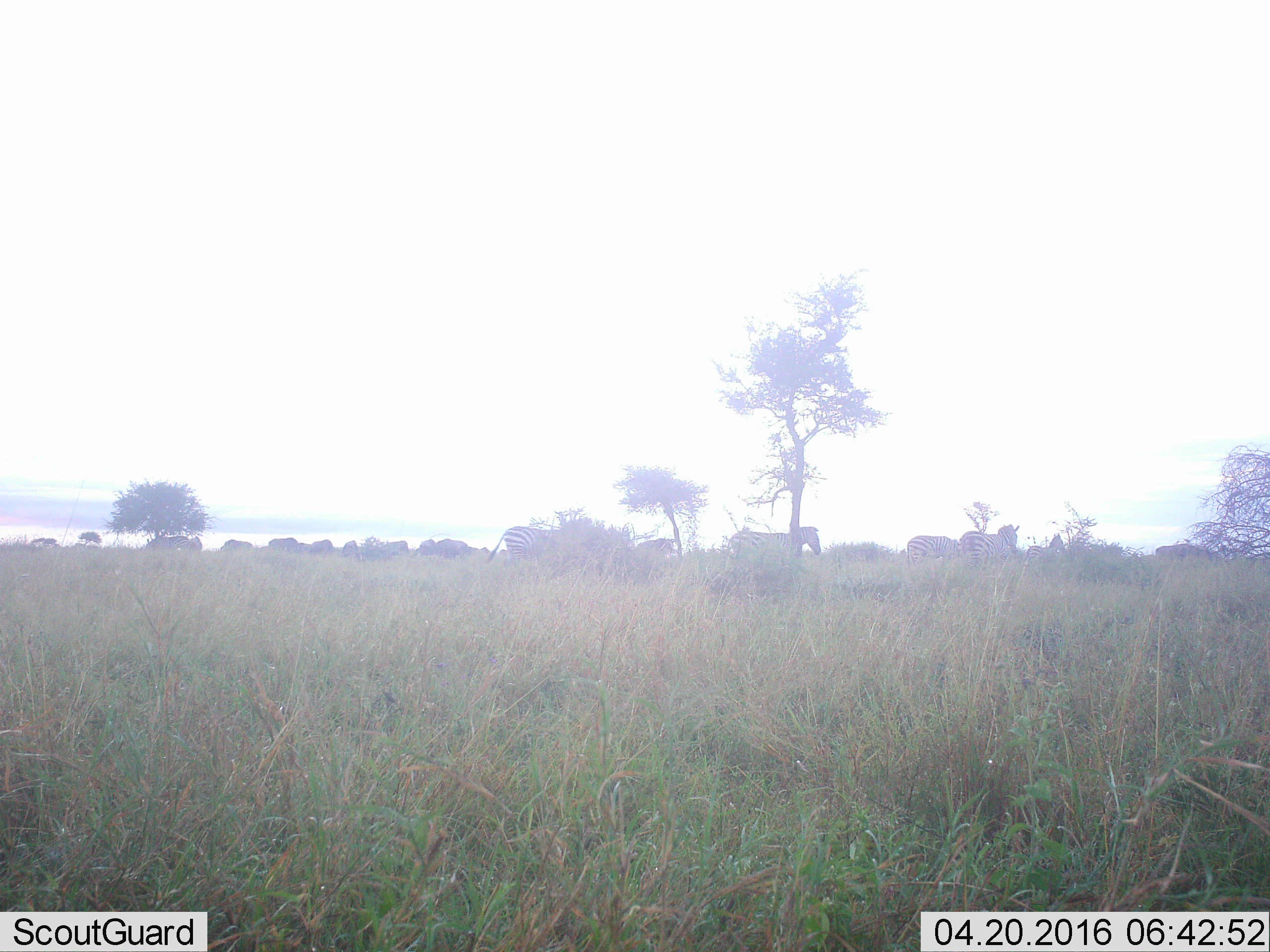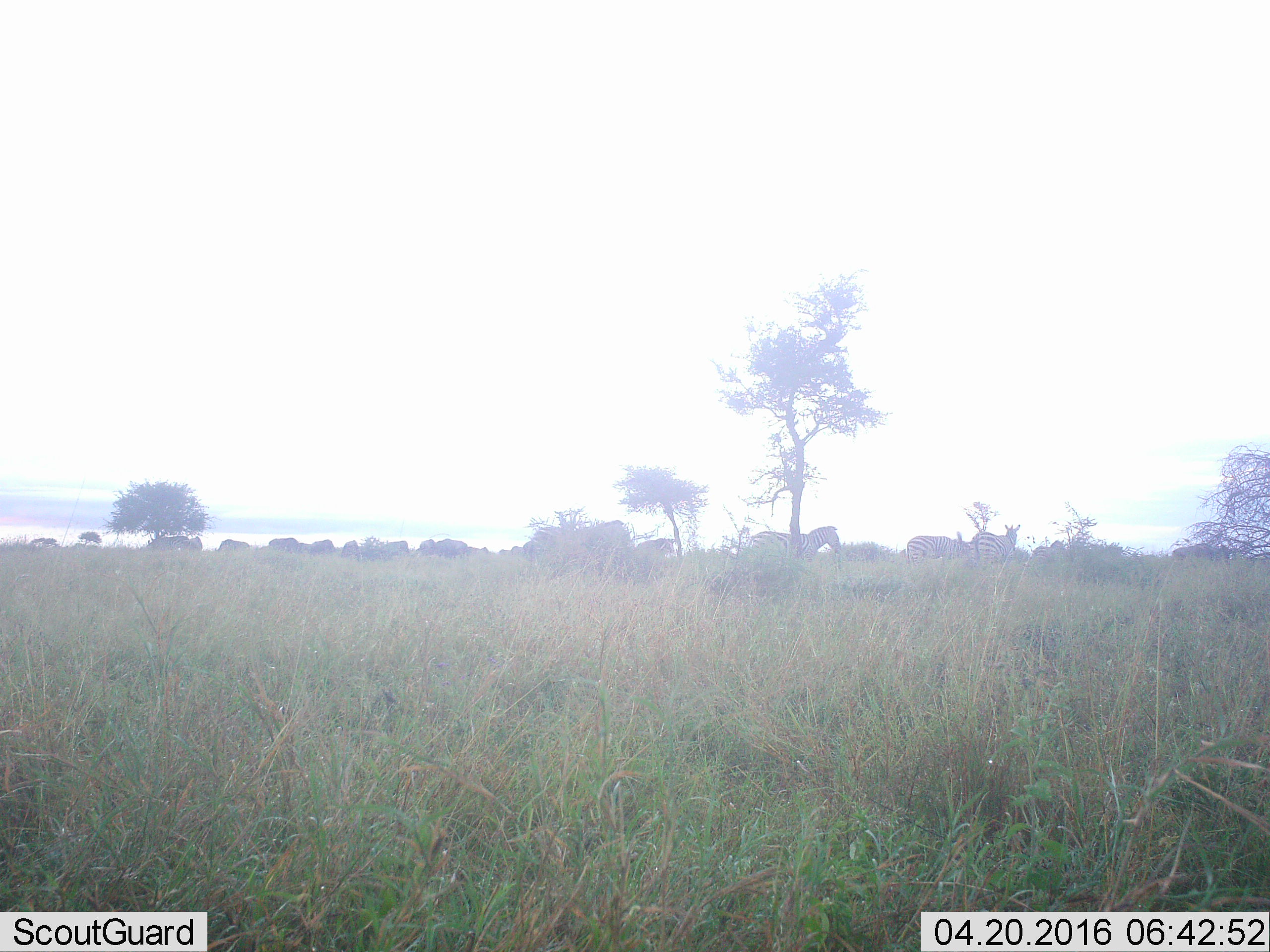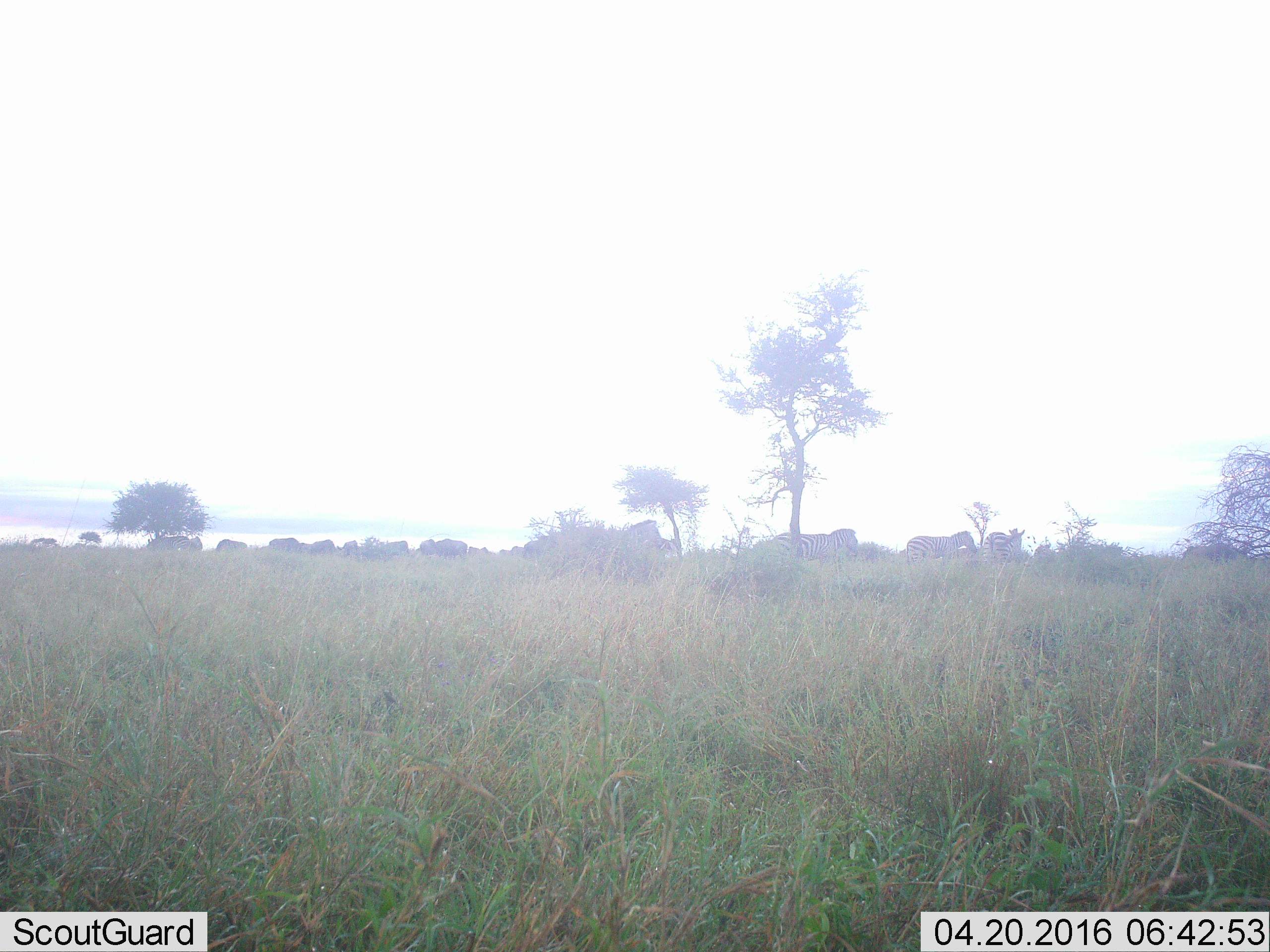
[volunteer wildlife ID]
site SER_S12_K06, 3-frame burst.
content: unidentified animal